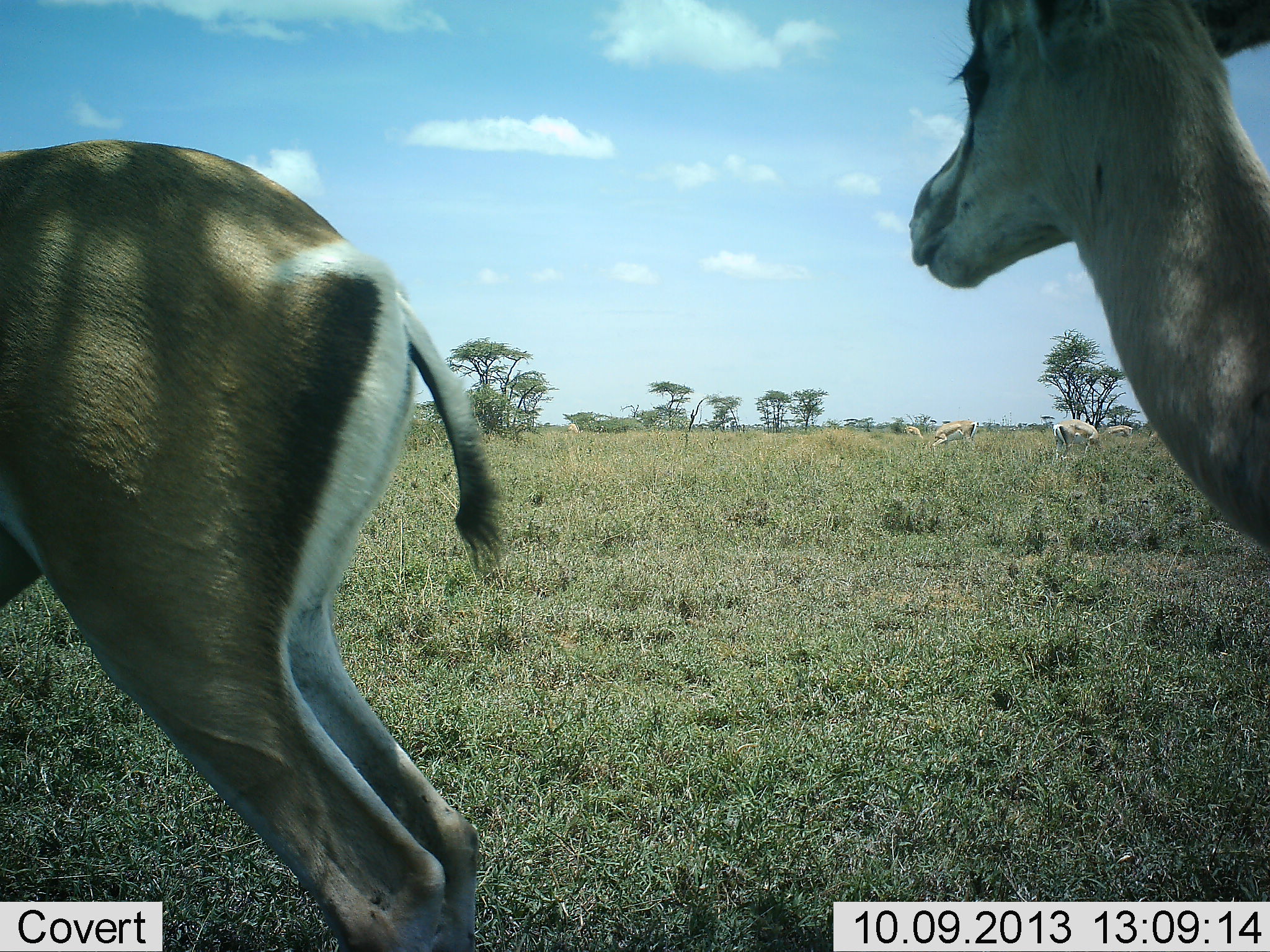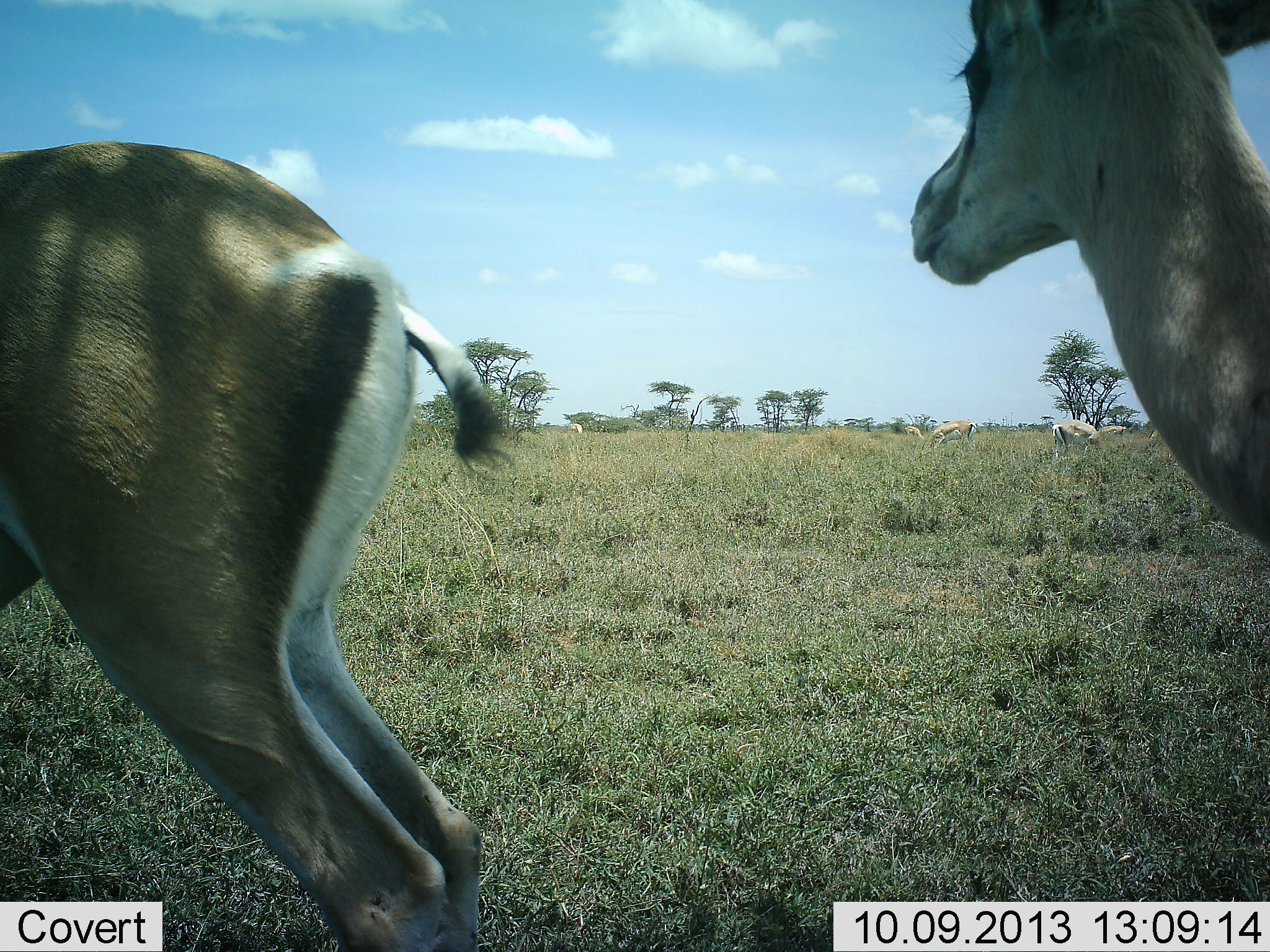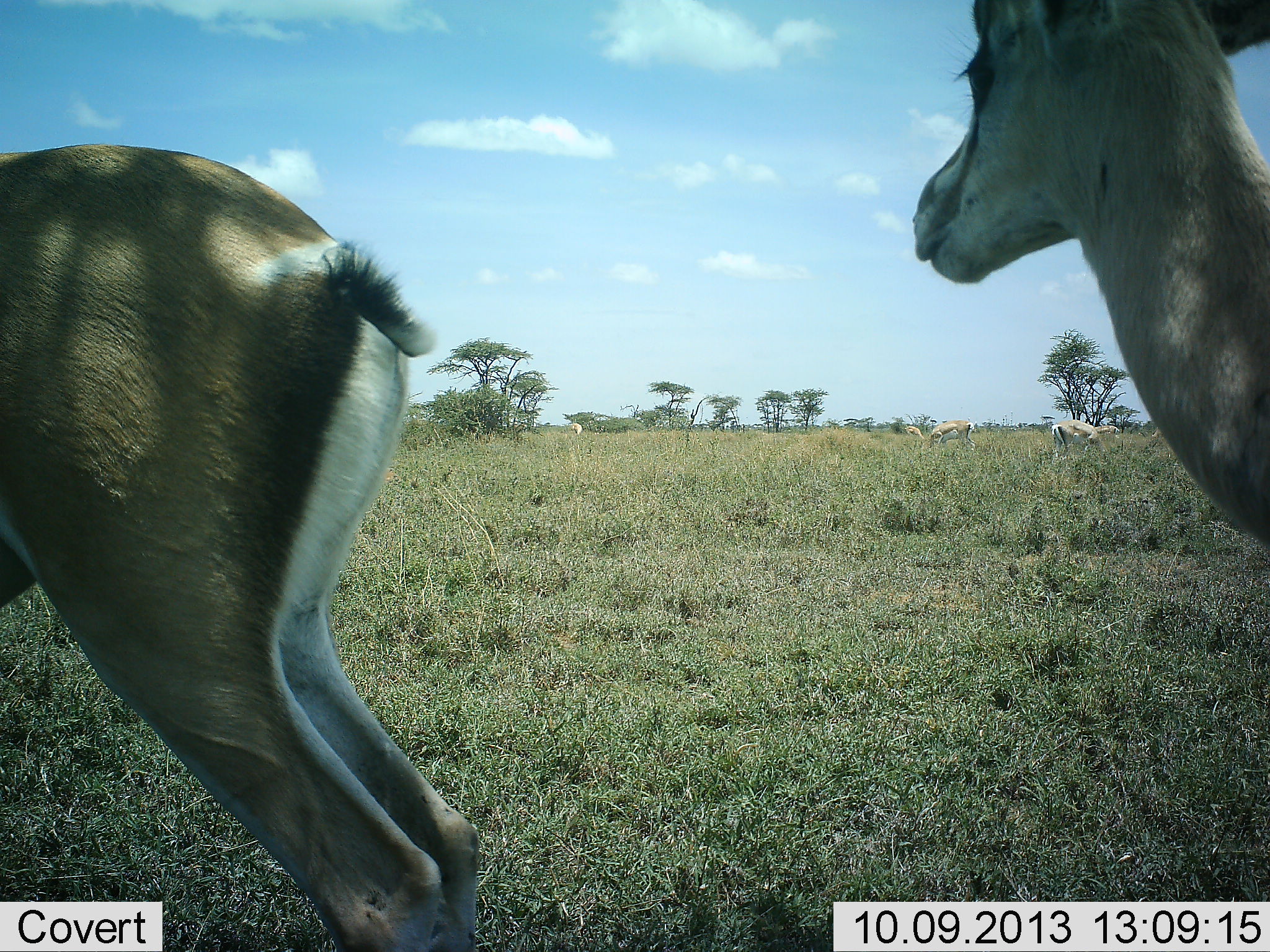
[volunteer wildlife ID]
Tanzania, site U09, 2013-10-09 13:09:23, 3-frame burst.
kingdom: Animalia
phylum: Chordata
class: Mammalia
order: Artiodactyla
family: Bovidae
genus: Nanger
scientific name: Nanger granti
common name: grant's gazelle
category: gazellegrants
Gazellegrants (grant's gazelle) (Nanger granti), count 6. Behavior (volunteer vote fractions): standing 100%, resting 0%, moving 18%, interacting 0%. Young present (vote fraction): 0%. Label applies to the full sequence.